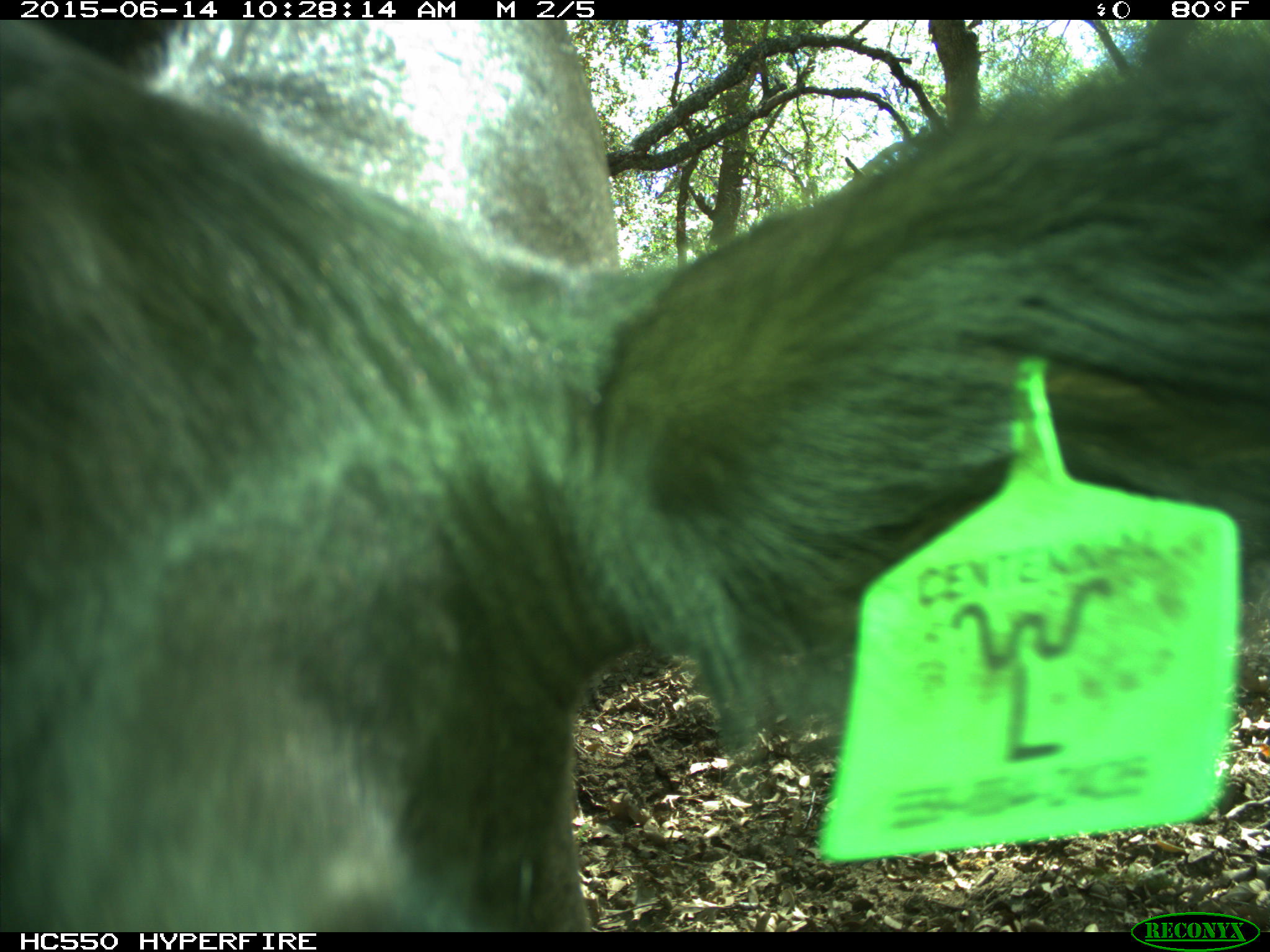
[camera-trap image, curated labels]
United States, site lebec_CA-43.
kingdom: Animalia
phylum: Chordata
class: Mammalia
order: Artiodactyla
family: Bovidae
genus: Bos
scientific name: Bos taurus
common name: domestic cow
Bos taurus (domestic cow).